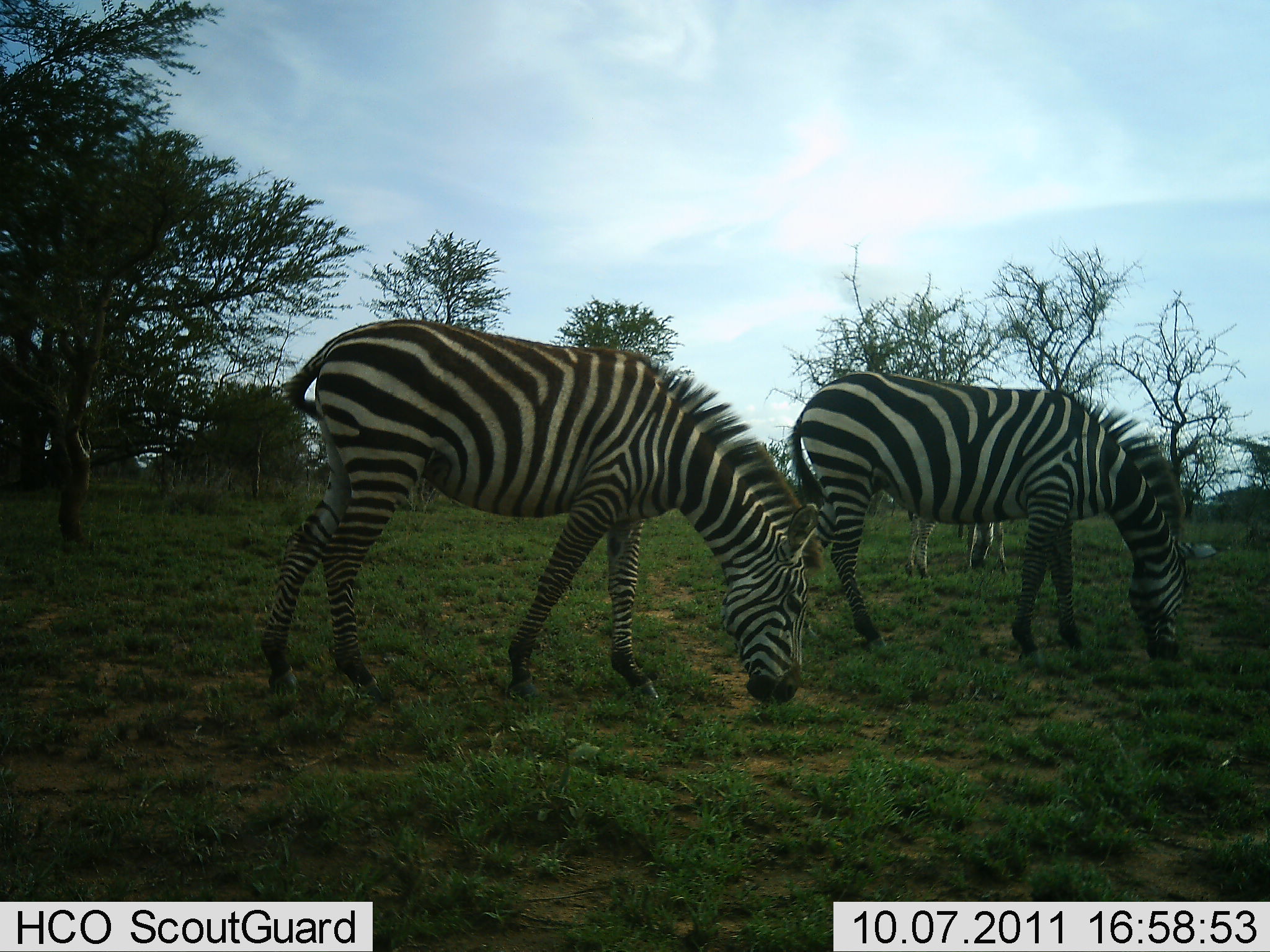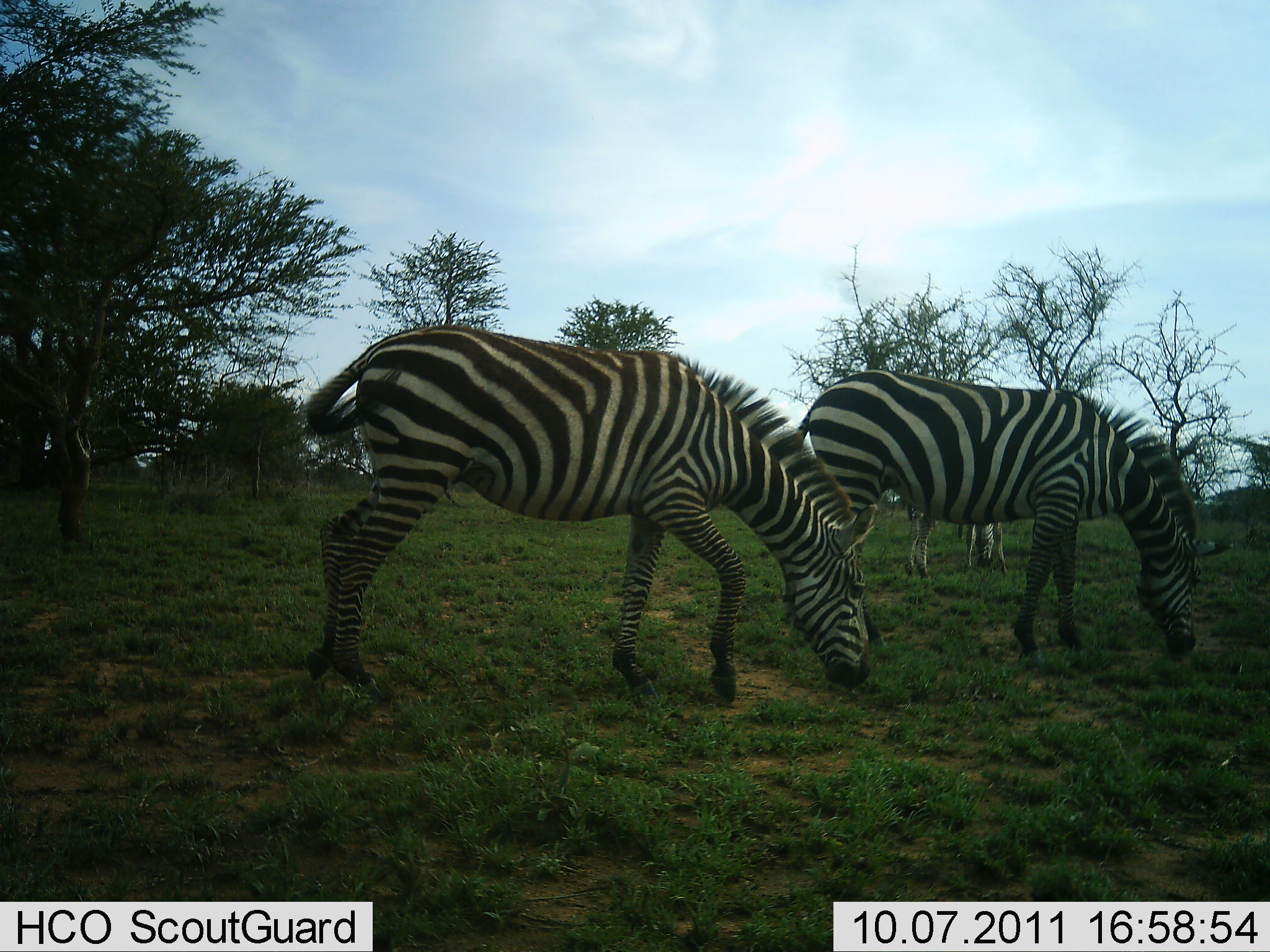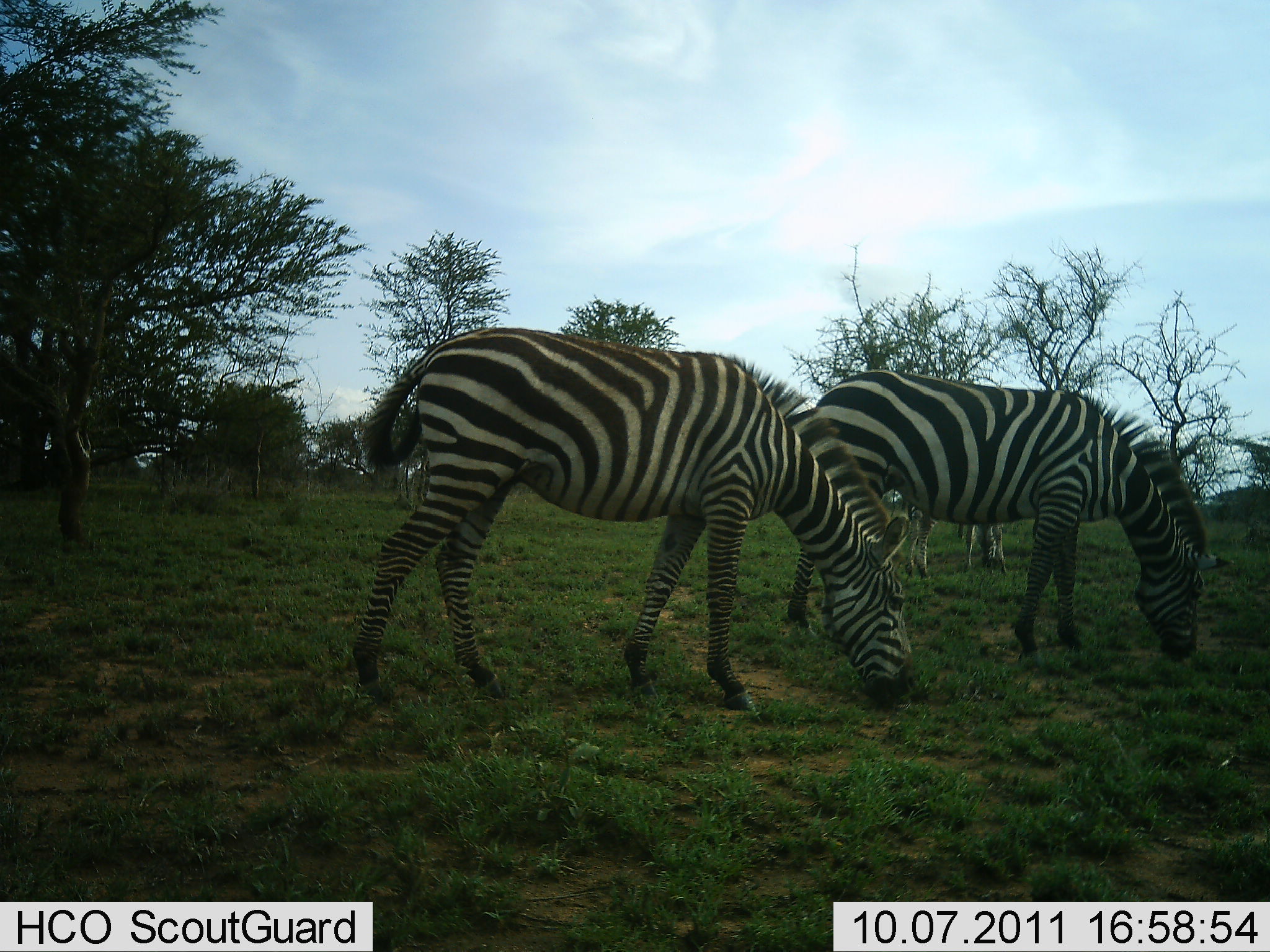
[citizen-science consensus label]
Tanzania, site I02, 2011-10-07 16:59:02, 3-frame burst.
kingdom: Animalia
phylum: Chordata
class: Mammalia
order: Perissodactyla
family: Equidae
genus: Equus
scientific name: Equus quagga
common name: plains zebra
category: zebra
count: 3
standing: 27%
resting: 0%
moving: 18%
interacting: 0%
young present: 9%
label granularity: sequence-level